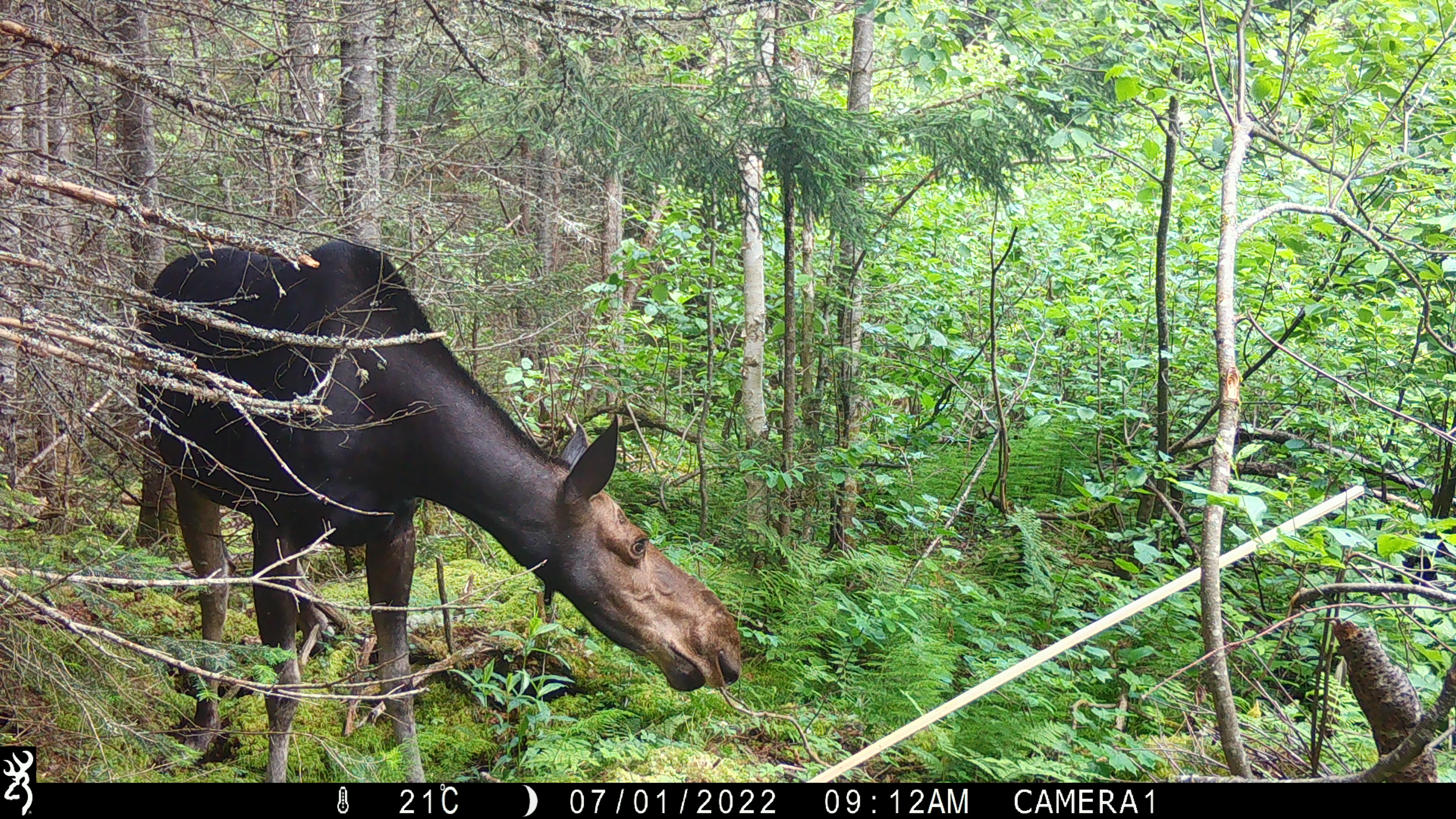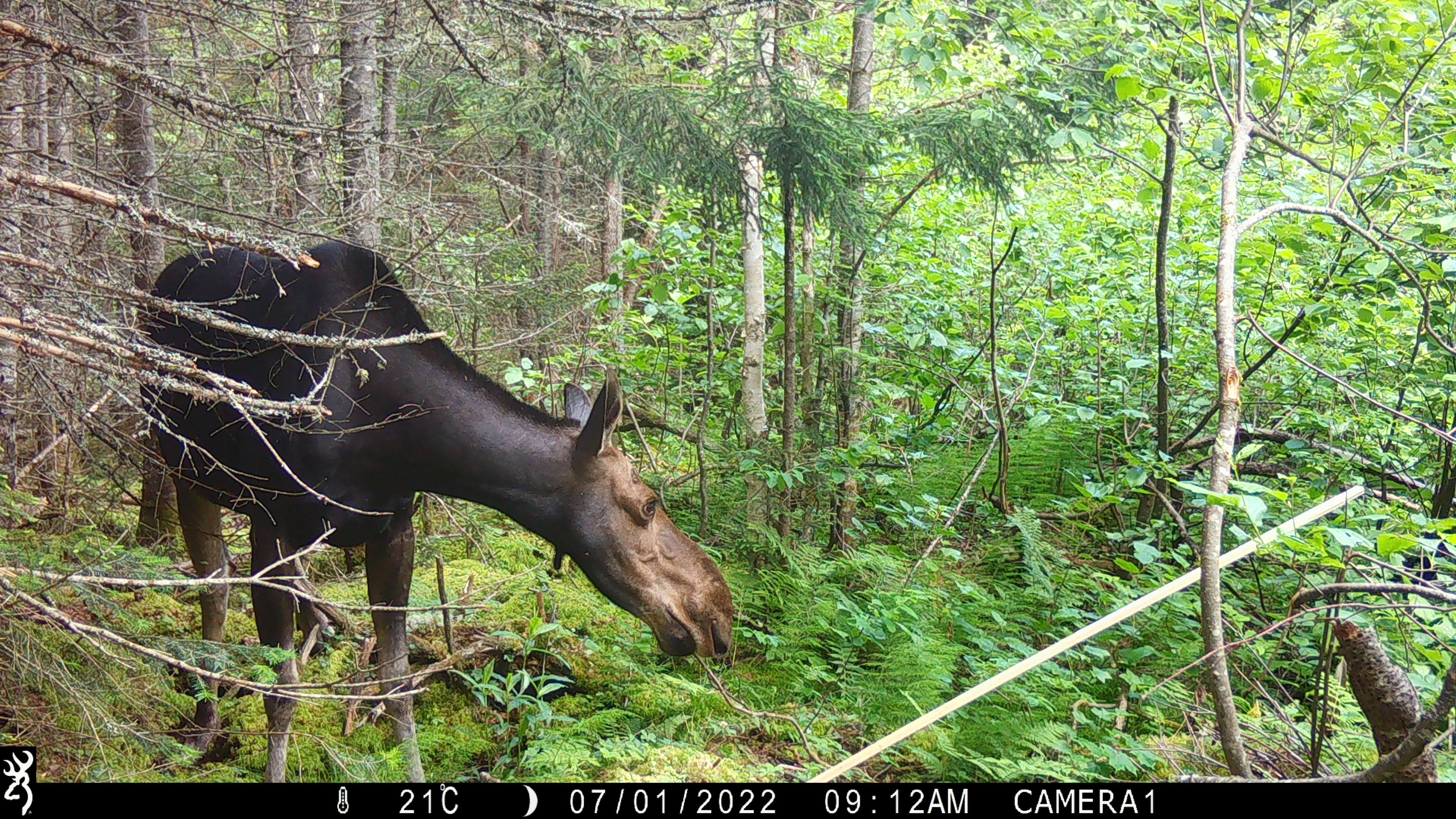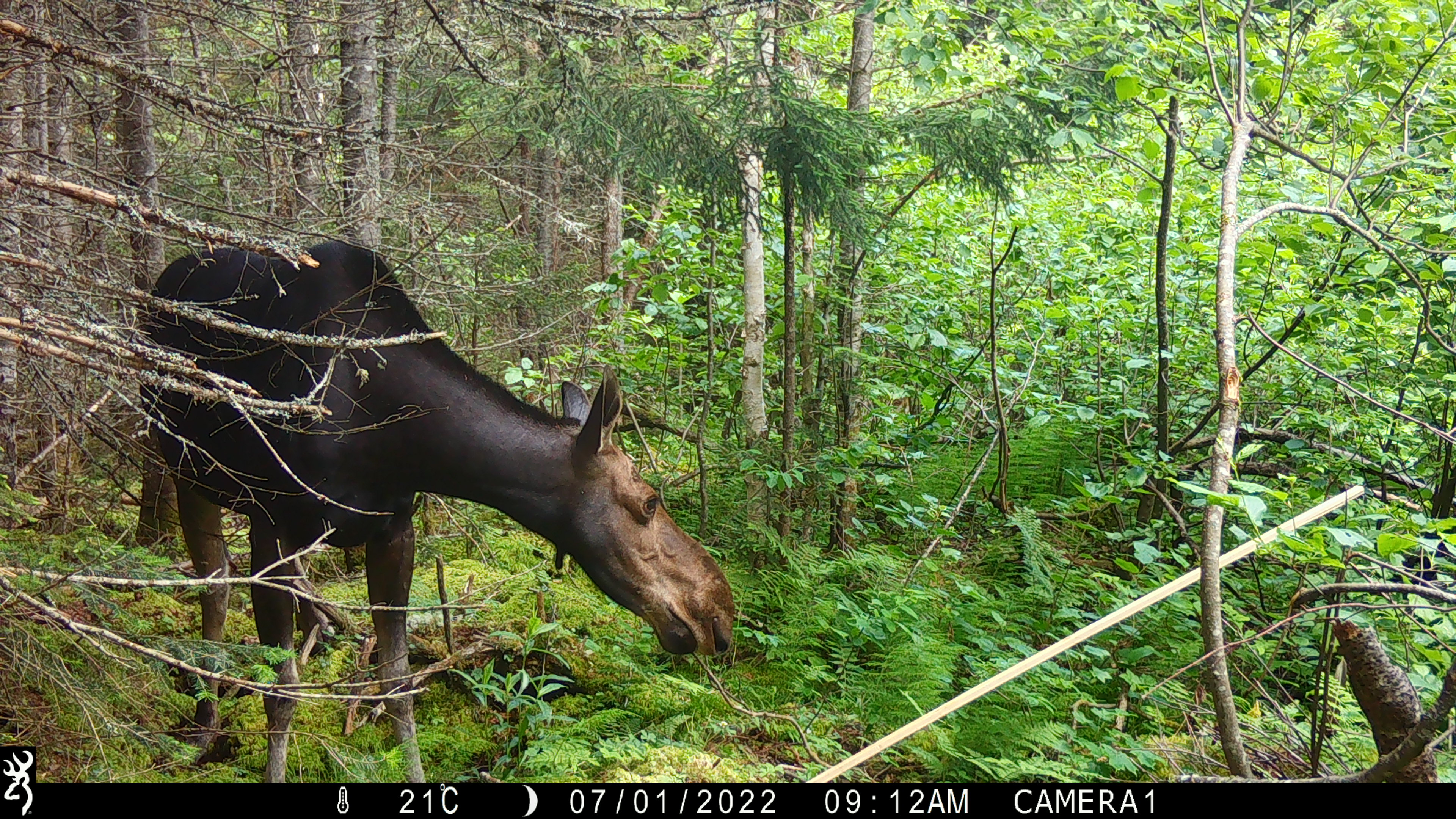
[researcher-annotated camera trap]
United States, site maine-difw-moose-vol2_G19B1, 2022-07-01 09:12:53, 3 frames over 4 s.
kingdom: Animalia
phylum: Chordata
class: Mammalia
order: Artiodactyla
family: Cervidae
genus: Alces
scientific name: Alces alces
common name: moose